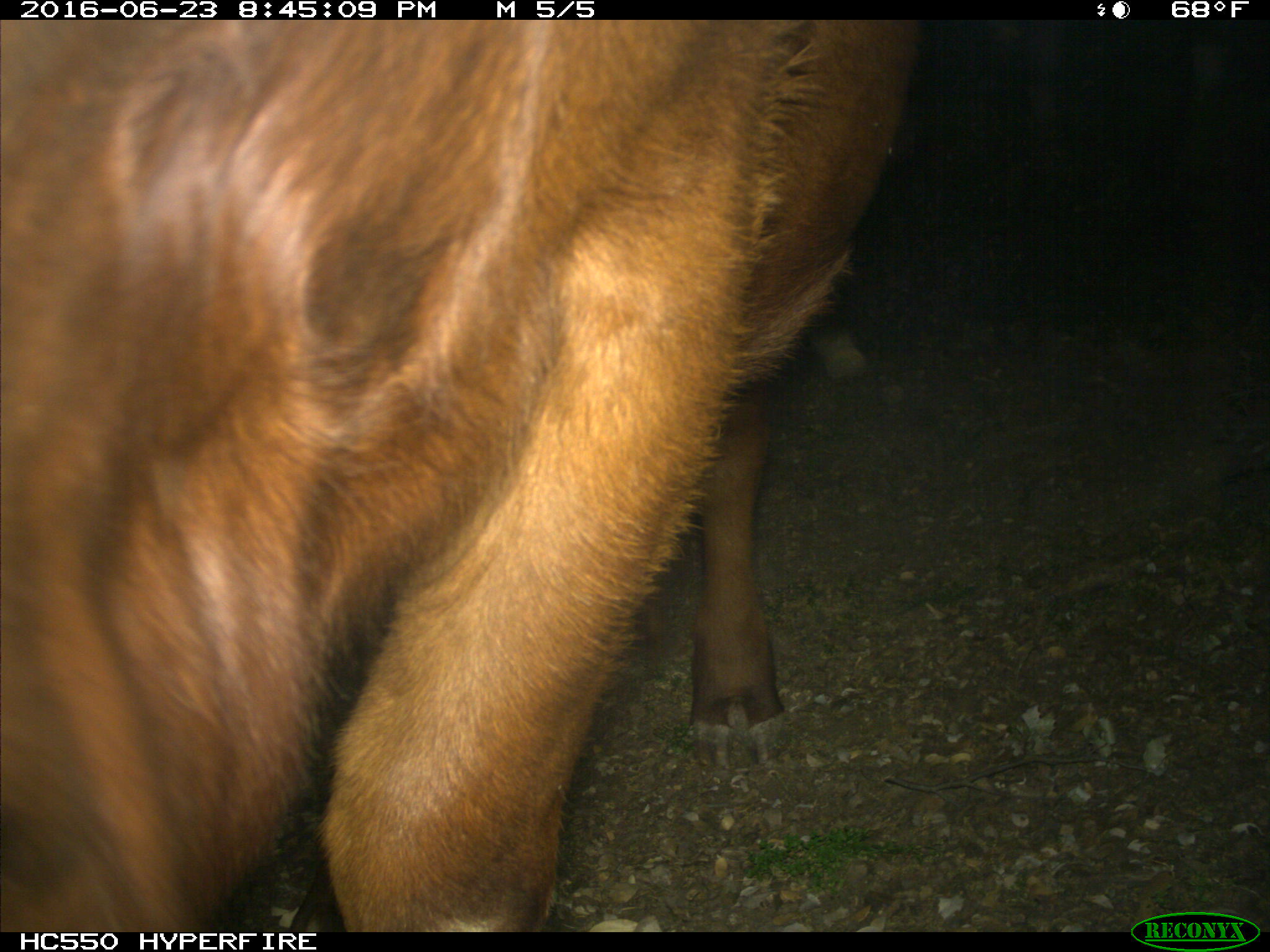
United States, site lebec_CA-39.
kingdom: Animalia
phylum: Chordata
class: Mammalia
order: Artiodactyla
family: Bovidae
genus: Bos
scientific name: Bos taurus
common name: domestic cow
Bos taurus (domestic cow).